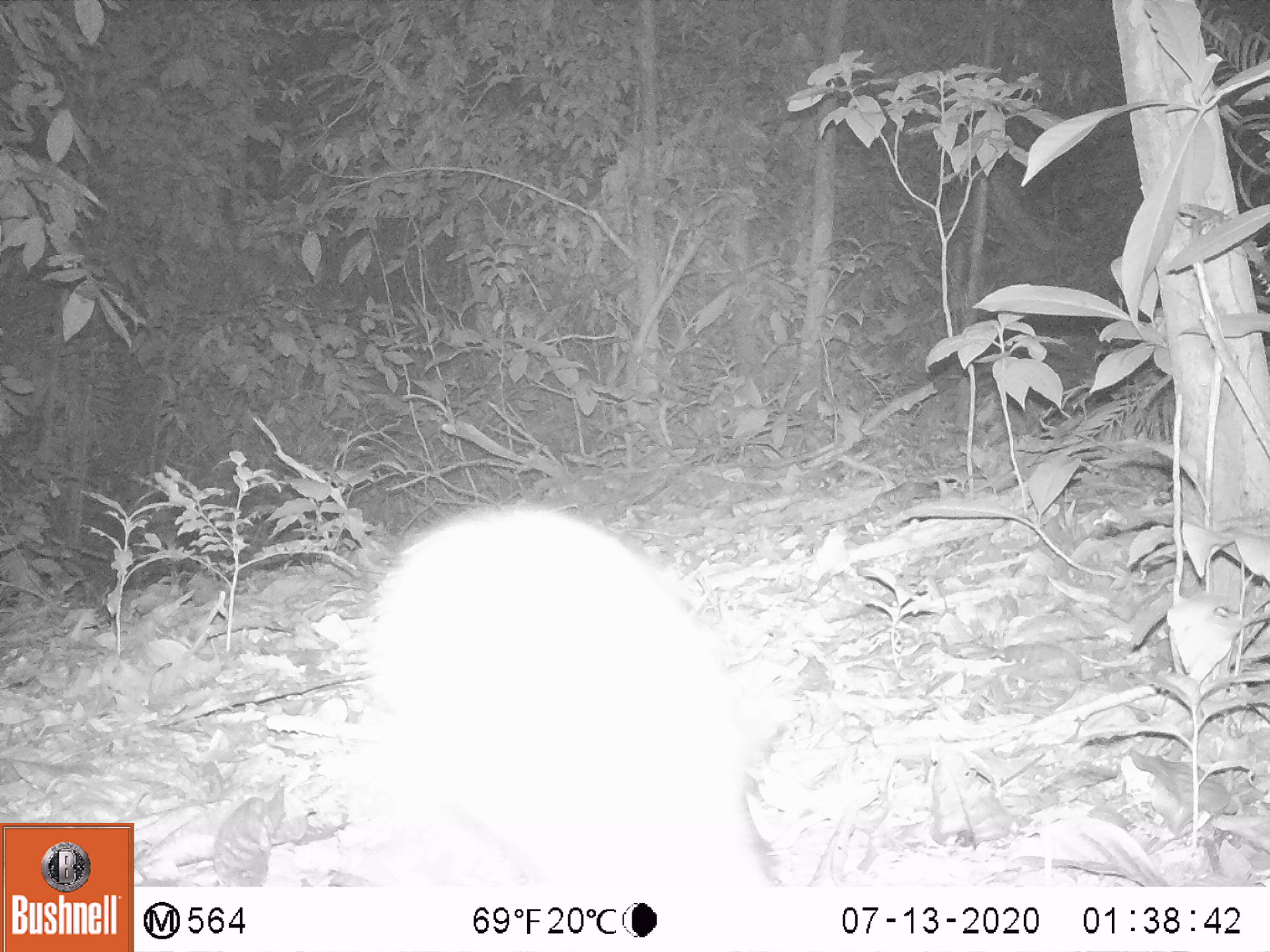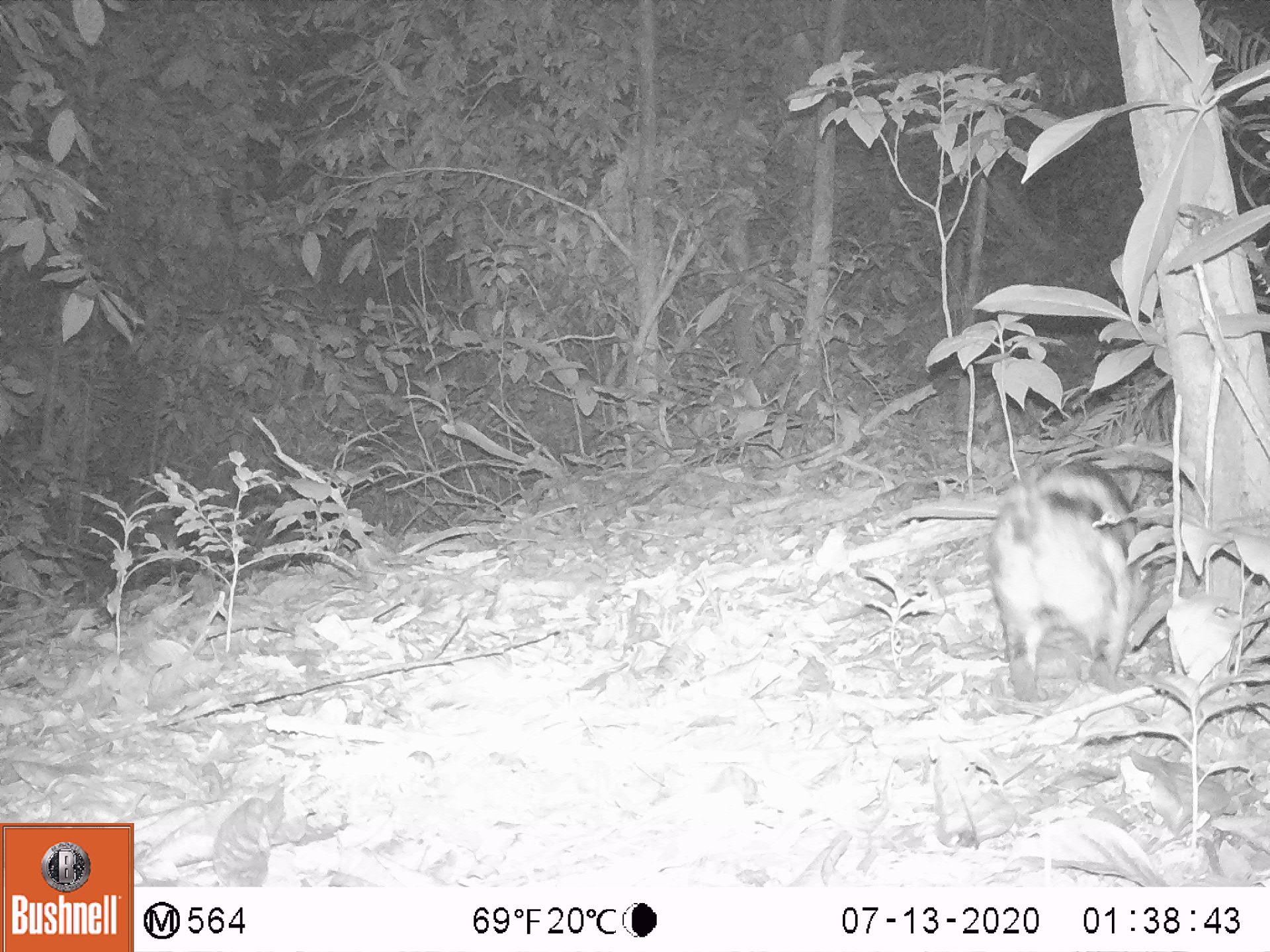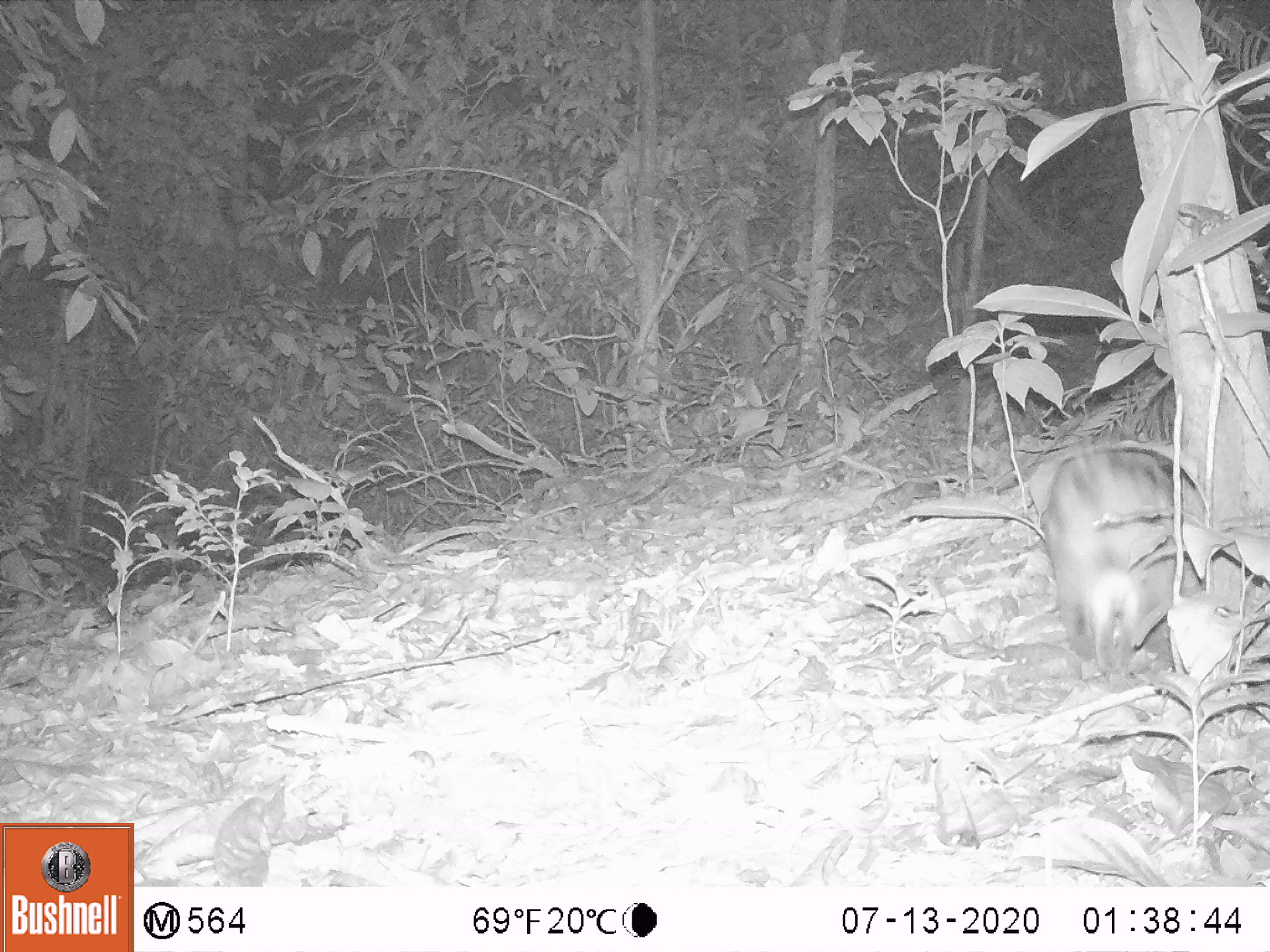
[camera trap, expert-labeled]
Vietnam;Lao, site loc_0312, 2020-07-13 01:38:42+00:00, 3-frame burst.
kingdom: Animalia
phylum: Chordata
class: Mammalia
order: Lagomorpha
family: Leporidae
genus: Nesolagus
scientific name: Nesolagus timminsi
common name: annamite striped rabbit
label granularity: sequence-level